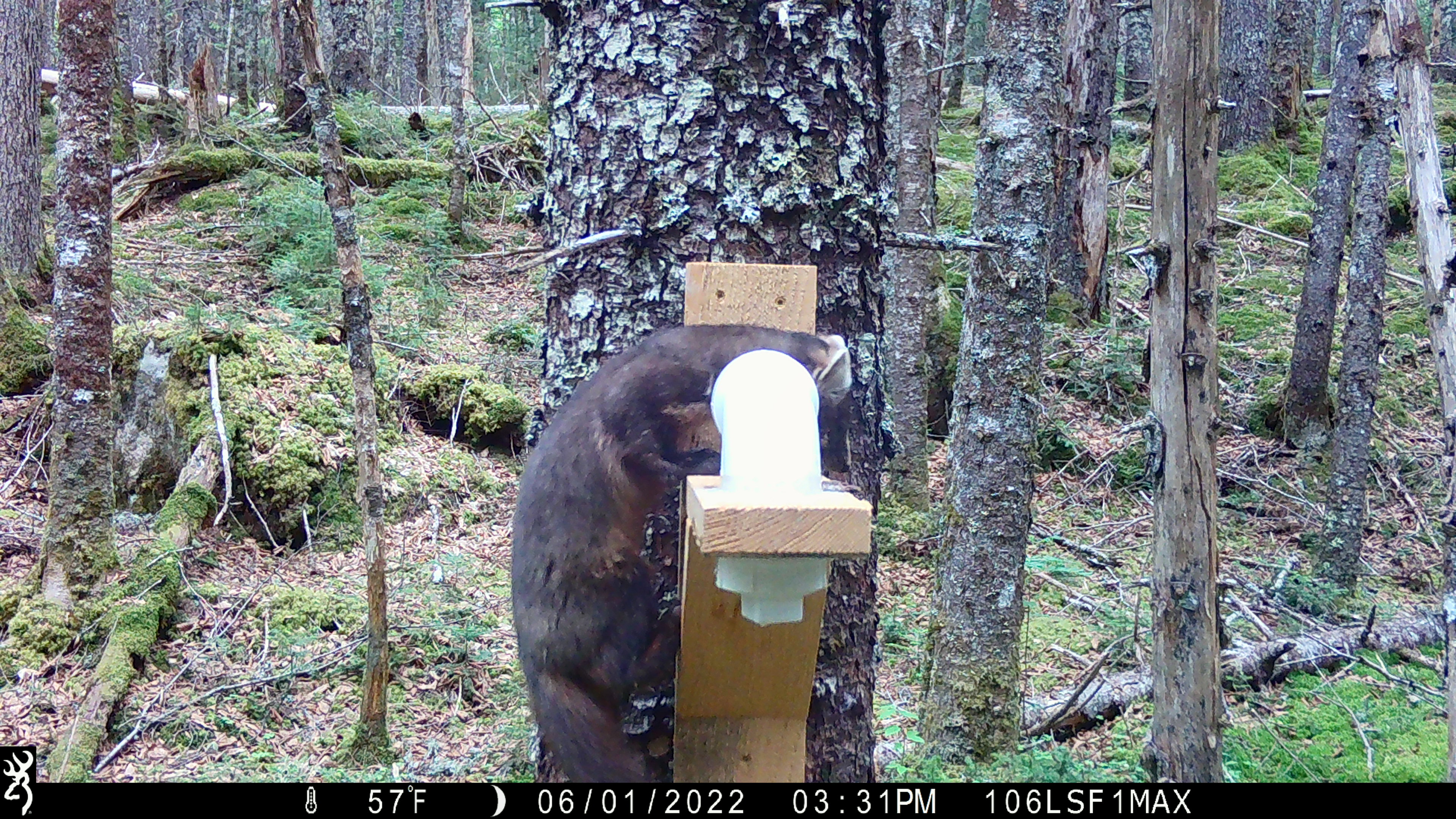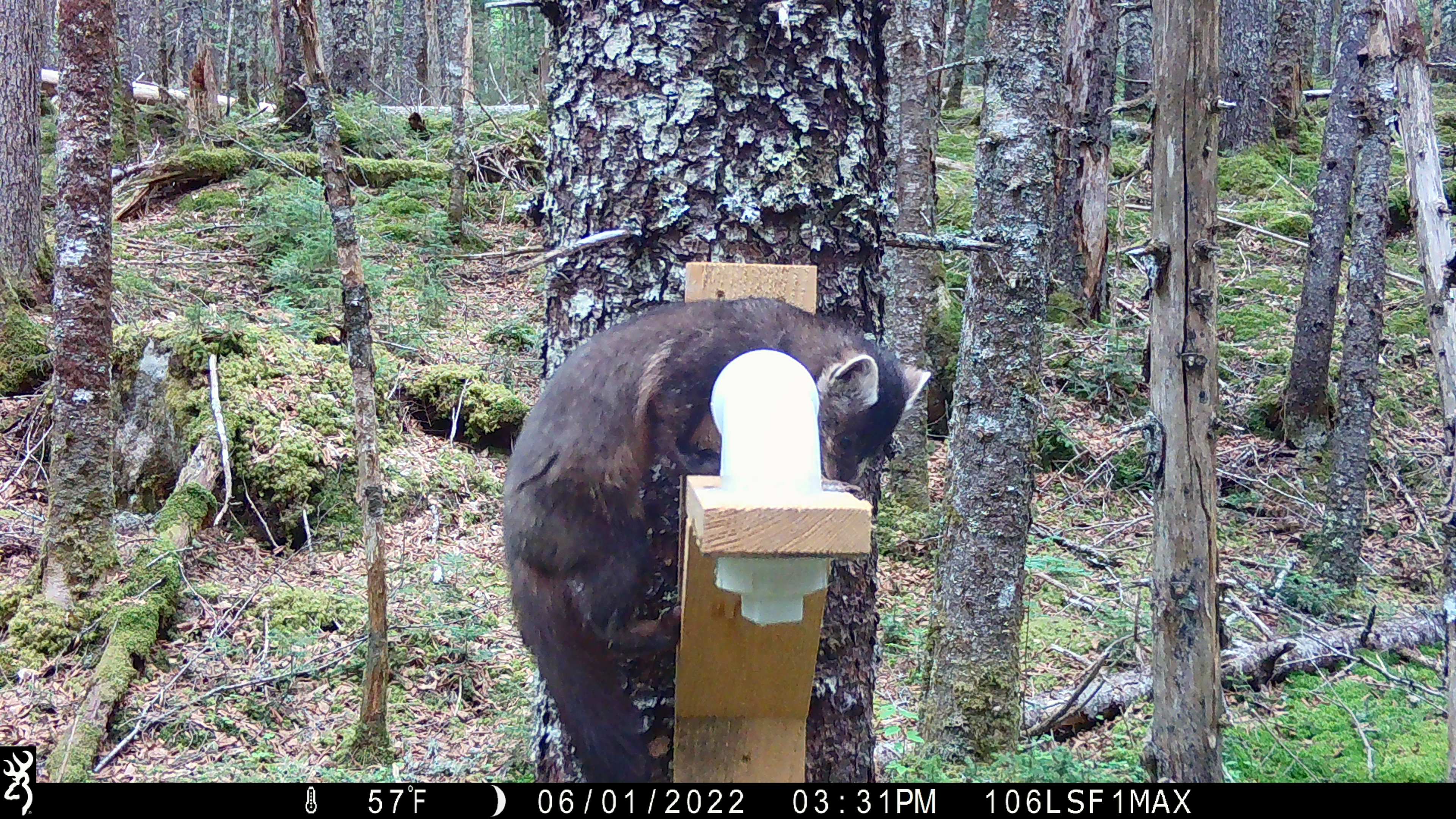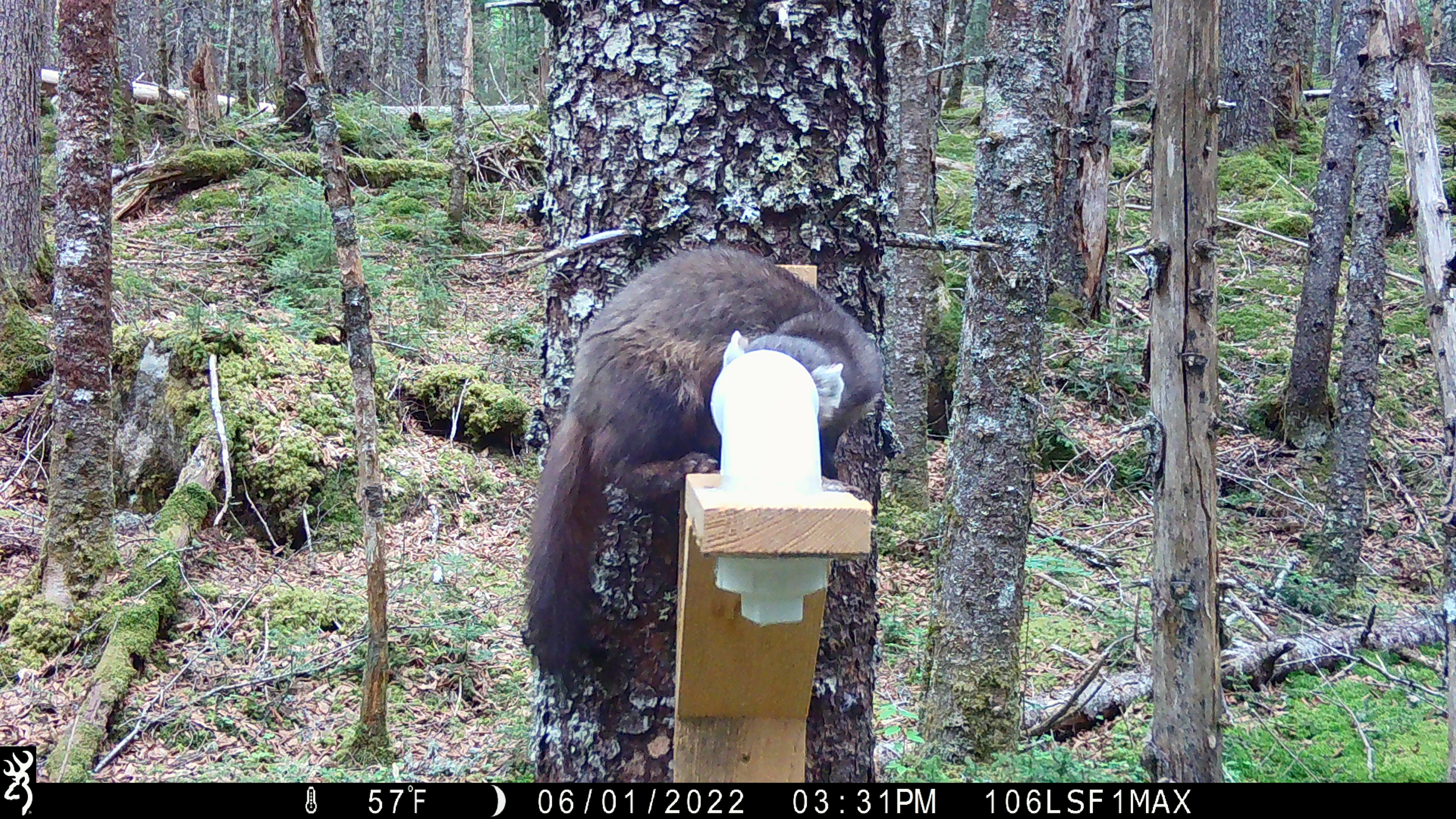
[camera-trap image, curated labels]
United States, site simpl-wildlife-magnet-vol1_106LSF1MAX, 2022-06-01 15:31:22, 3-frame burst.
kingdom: Animalia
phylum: Chordata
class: Mammalia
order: Carnivora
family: Mustelidae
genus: Martes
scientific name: Martes americana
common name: american marten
American marten (Martes americana).